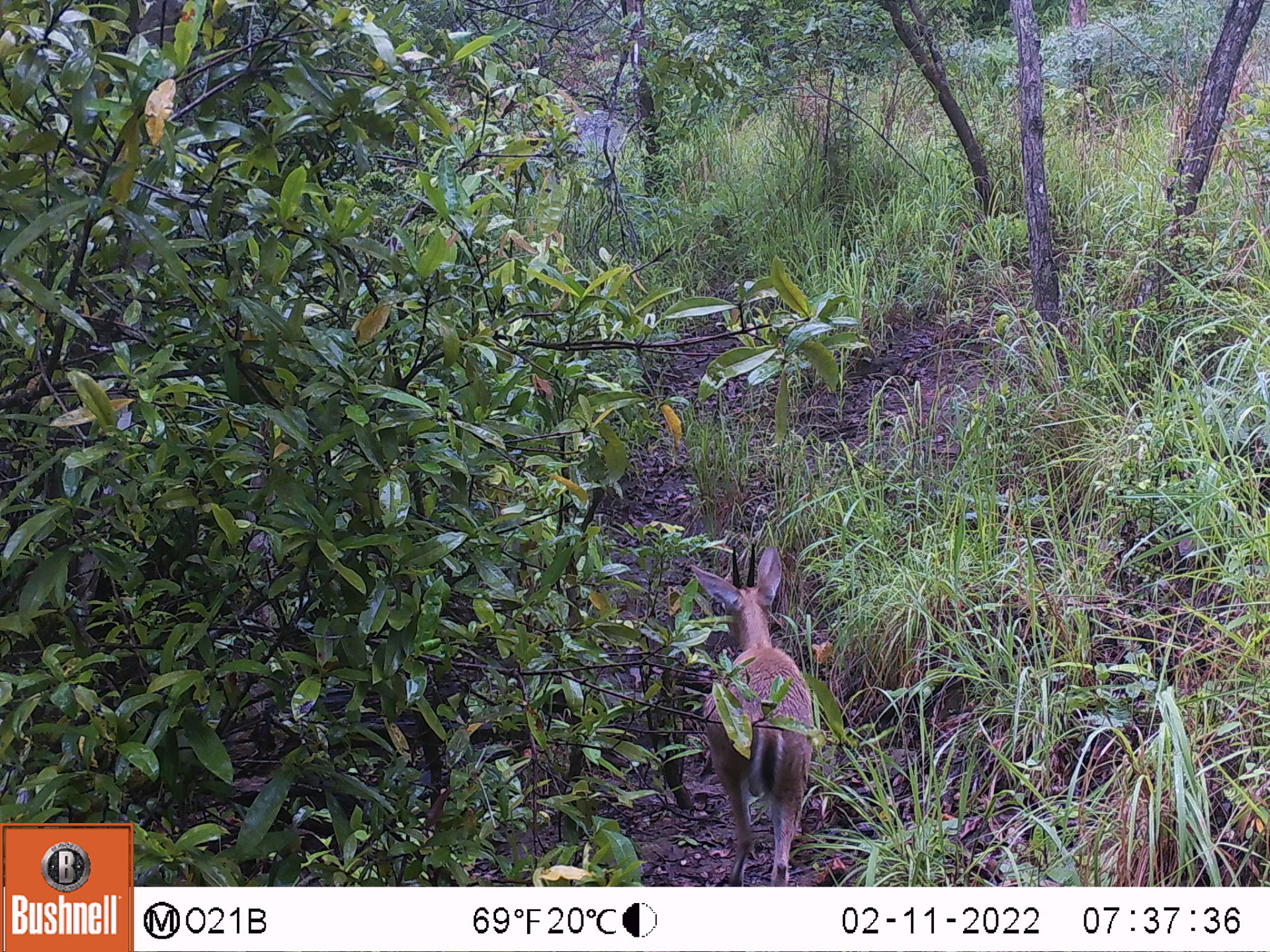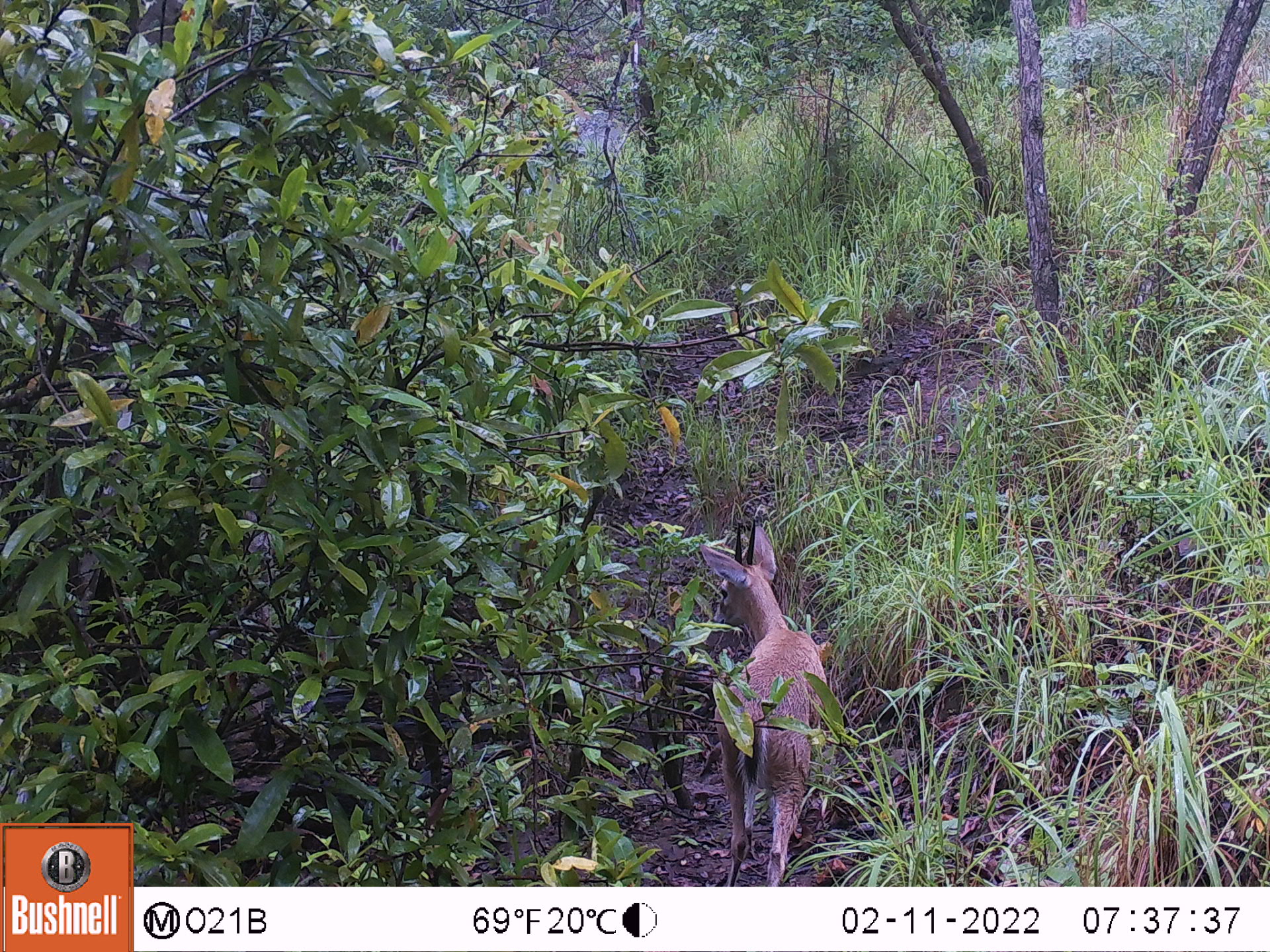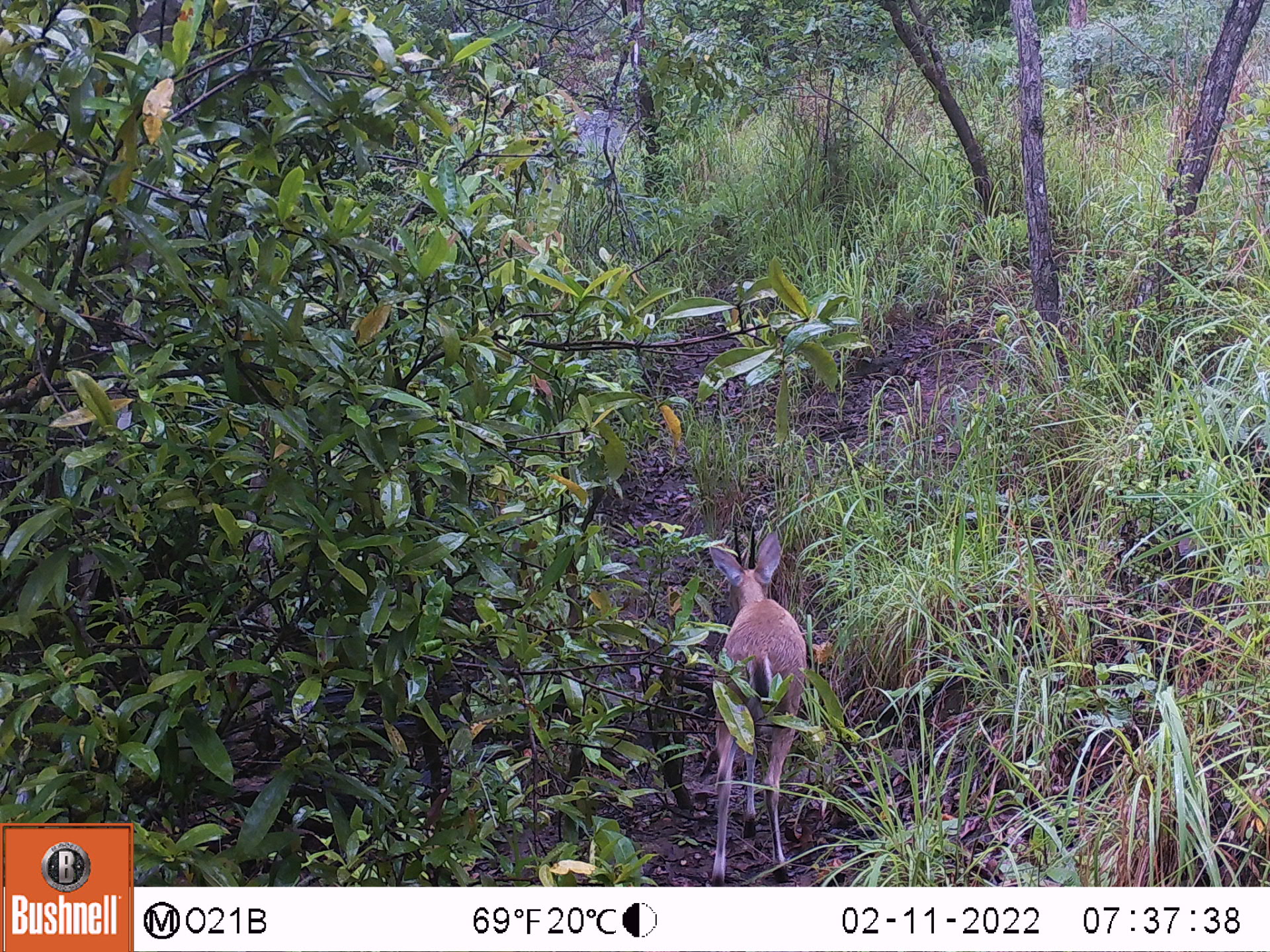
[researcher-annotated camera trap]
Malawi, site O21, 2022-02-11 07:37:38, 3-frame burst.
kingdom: Animalia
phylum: Chordata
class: Mammalia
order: Artiodactyla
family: Bovidae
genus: Sylvicapra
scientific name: Sylvicapra grimmia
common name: common duiker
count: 1